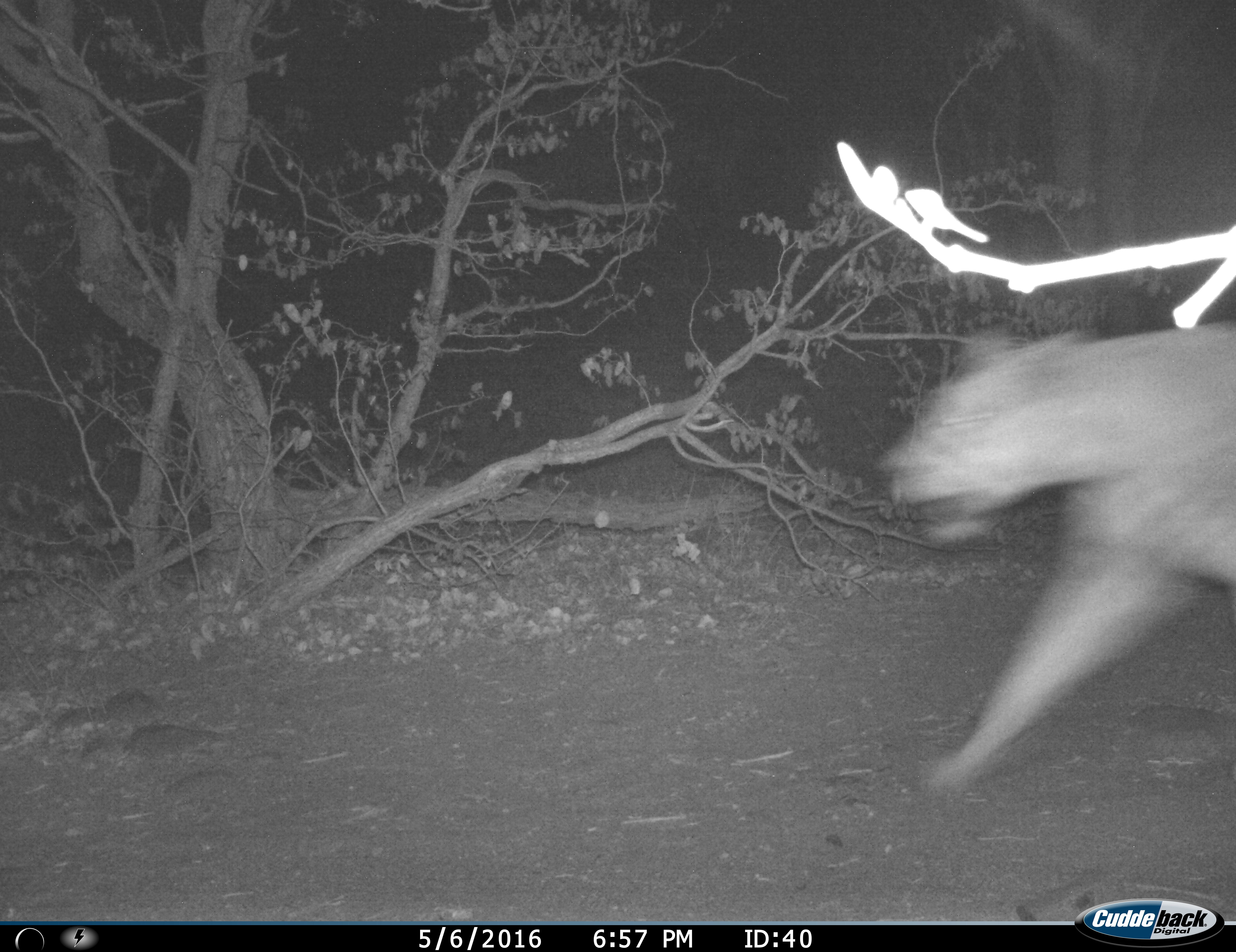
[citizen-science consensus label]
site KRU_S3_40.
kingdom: Animalia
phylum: Chordata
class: Mammalia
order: Carnivora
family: Felidae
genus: Panthera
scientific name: Panthera leo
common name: lion female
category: lionfemale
Lionfemale (lion female) (Panthera leo), count 1. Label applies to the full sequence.